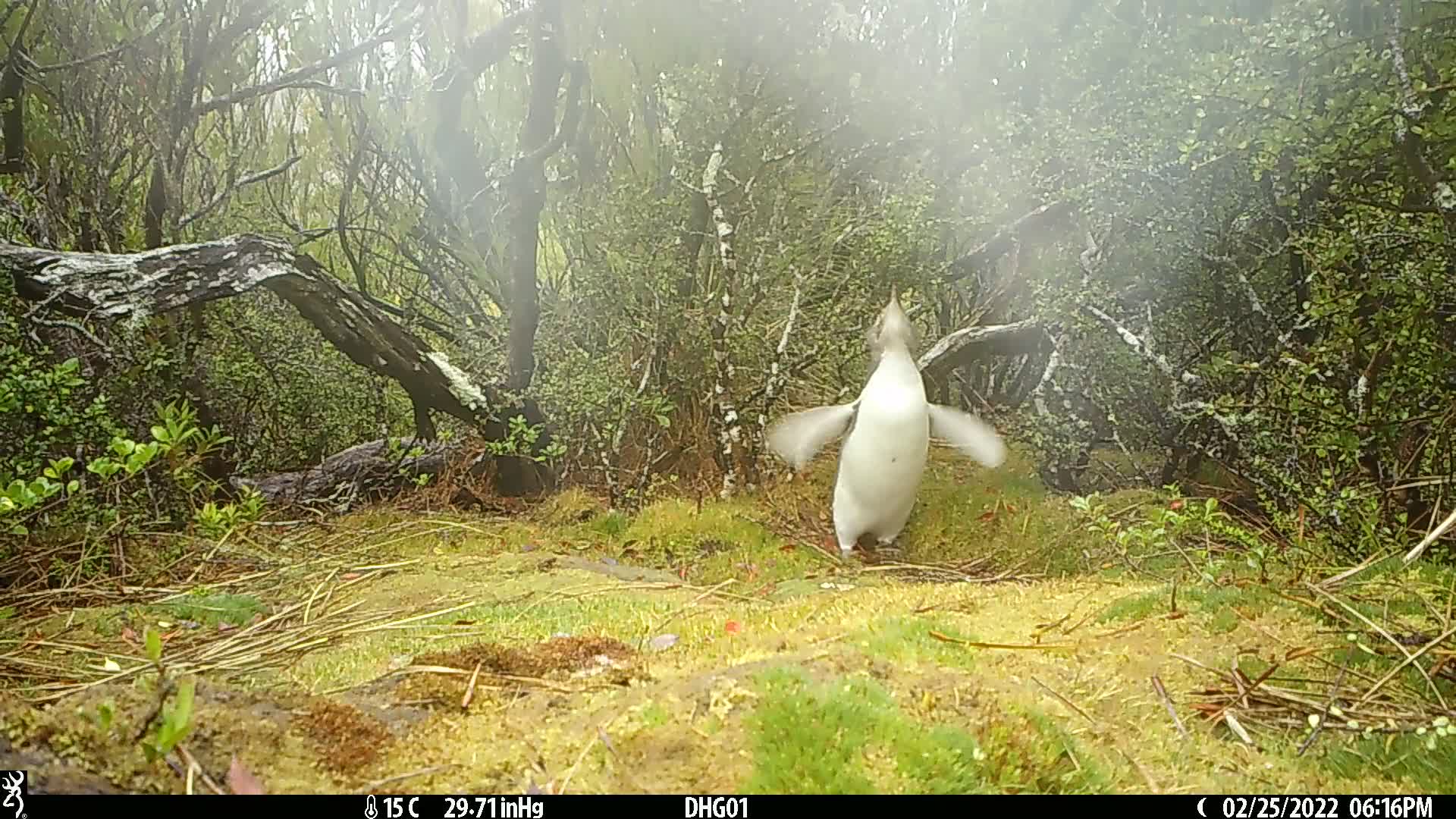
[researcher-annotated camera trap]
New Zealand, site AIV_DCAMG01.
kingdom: Animalia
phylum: Chordata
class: Aves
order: Sphenisciformes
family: Spheniscidae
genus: Megadyptes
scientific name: Megadyptes antipodes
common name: yellow-eyed penguin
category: yellow eyed penguin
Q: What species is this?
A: Yellow eyed penguin (yellow-eyed penguin) (Megadyptes antipodes).